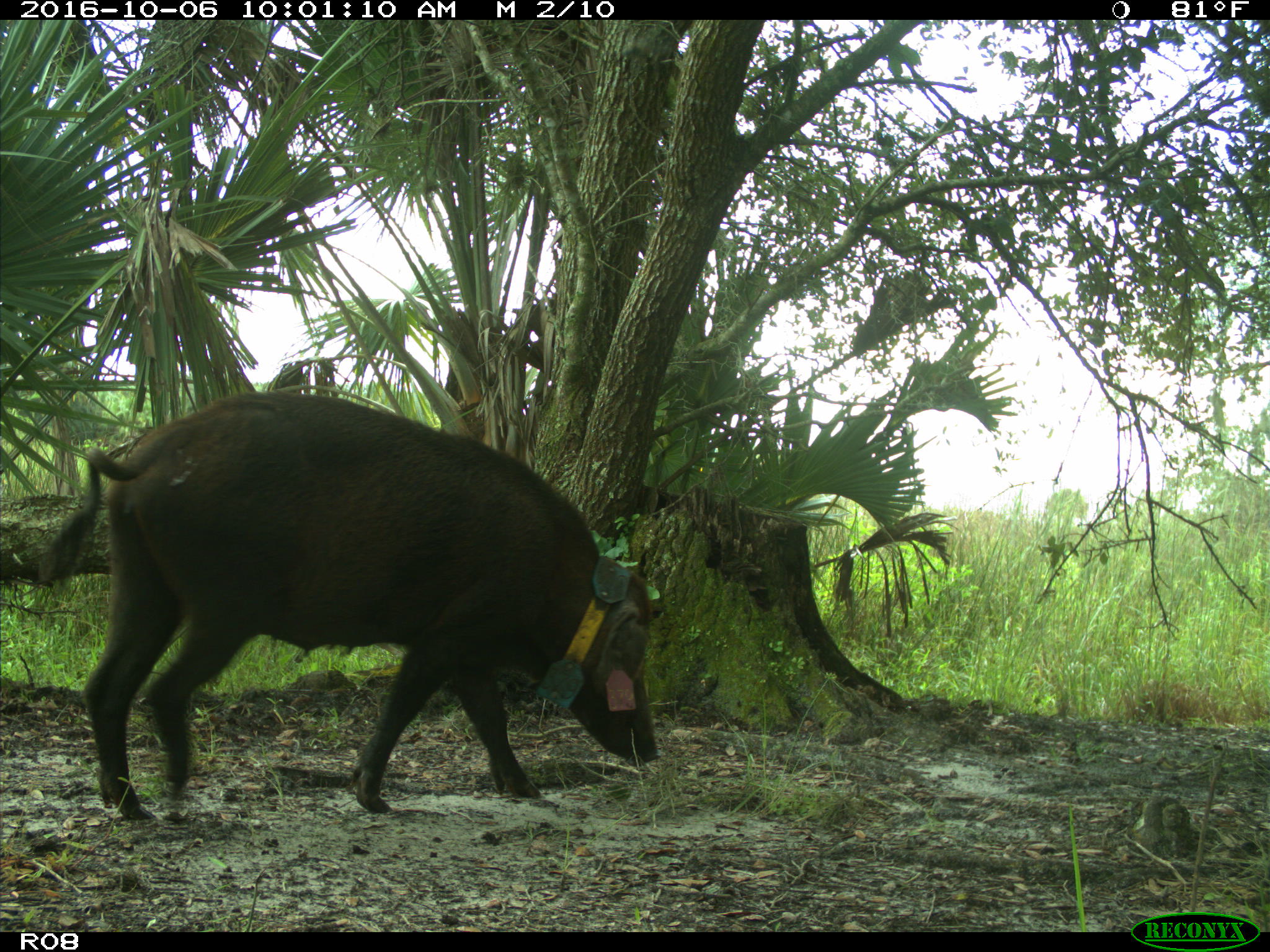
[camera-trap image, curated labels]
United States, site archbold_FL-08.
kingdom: Animalia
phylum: Chordata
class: Mammalia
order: Artiodactyla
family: Suidae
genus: Sus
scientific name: Sus scrofa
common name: wild boar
Sus scrofa (wild boar).